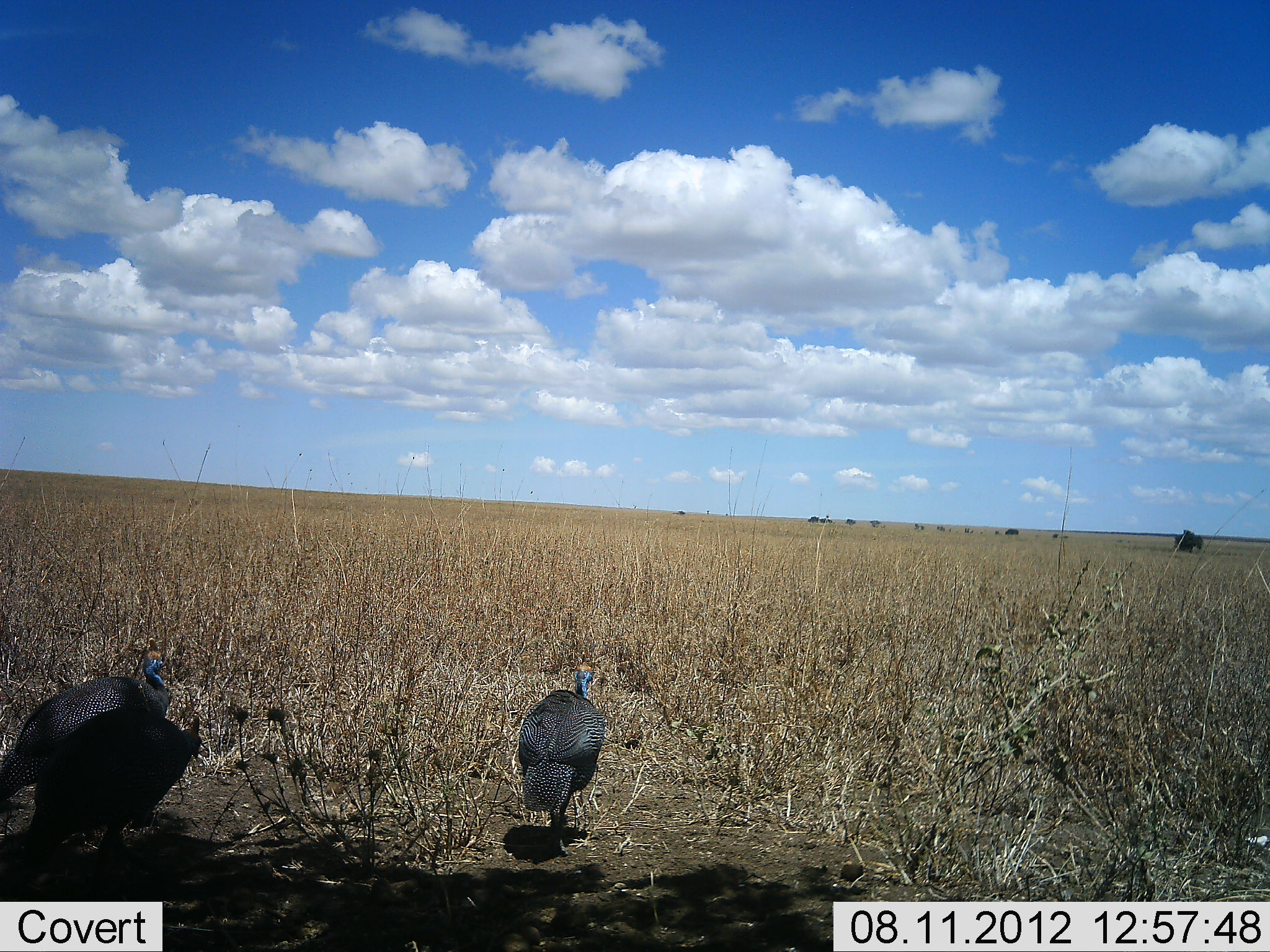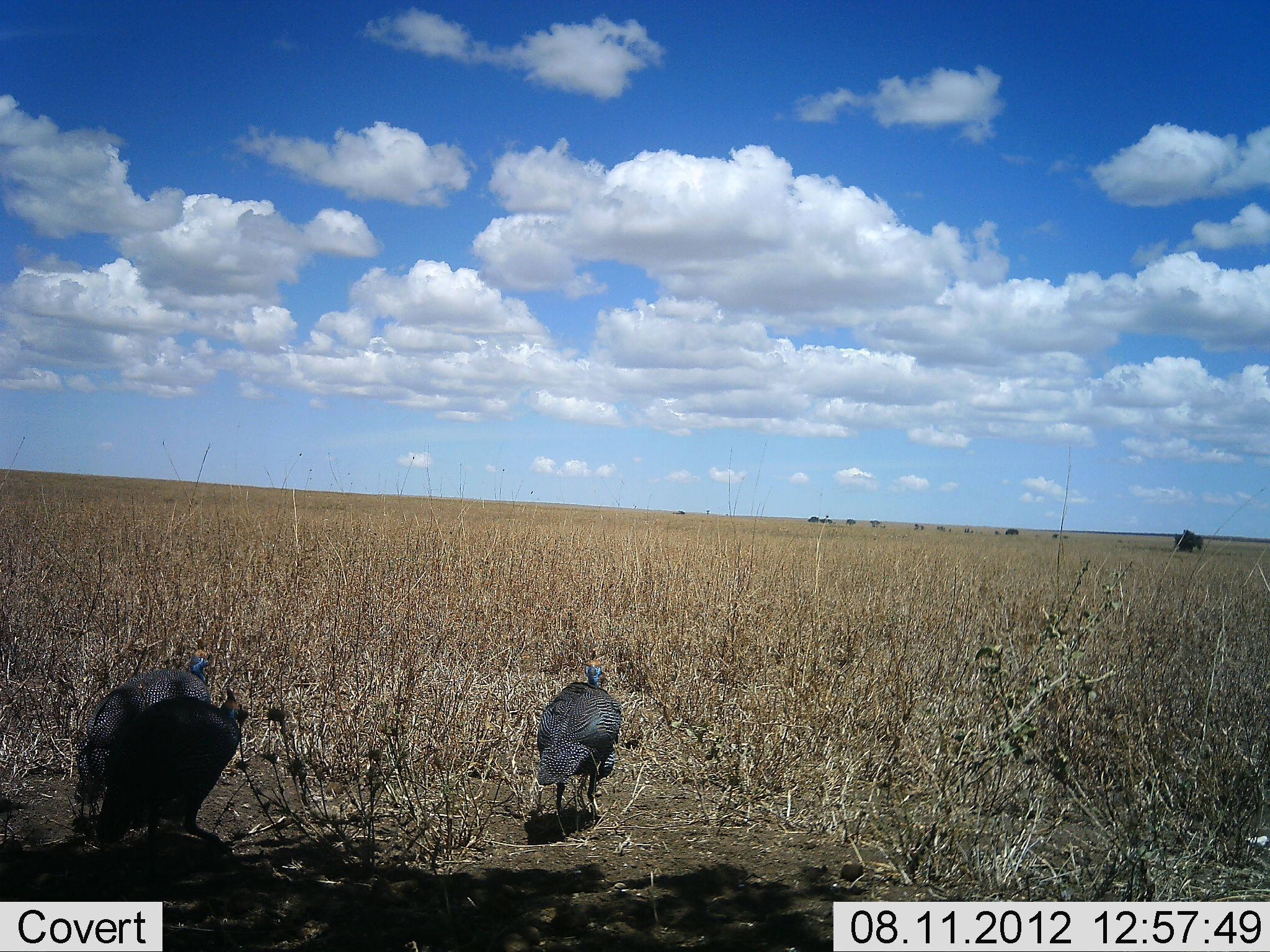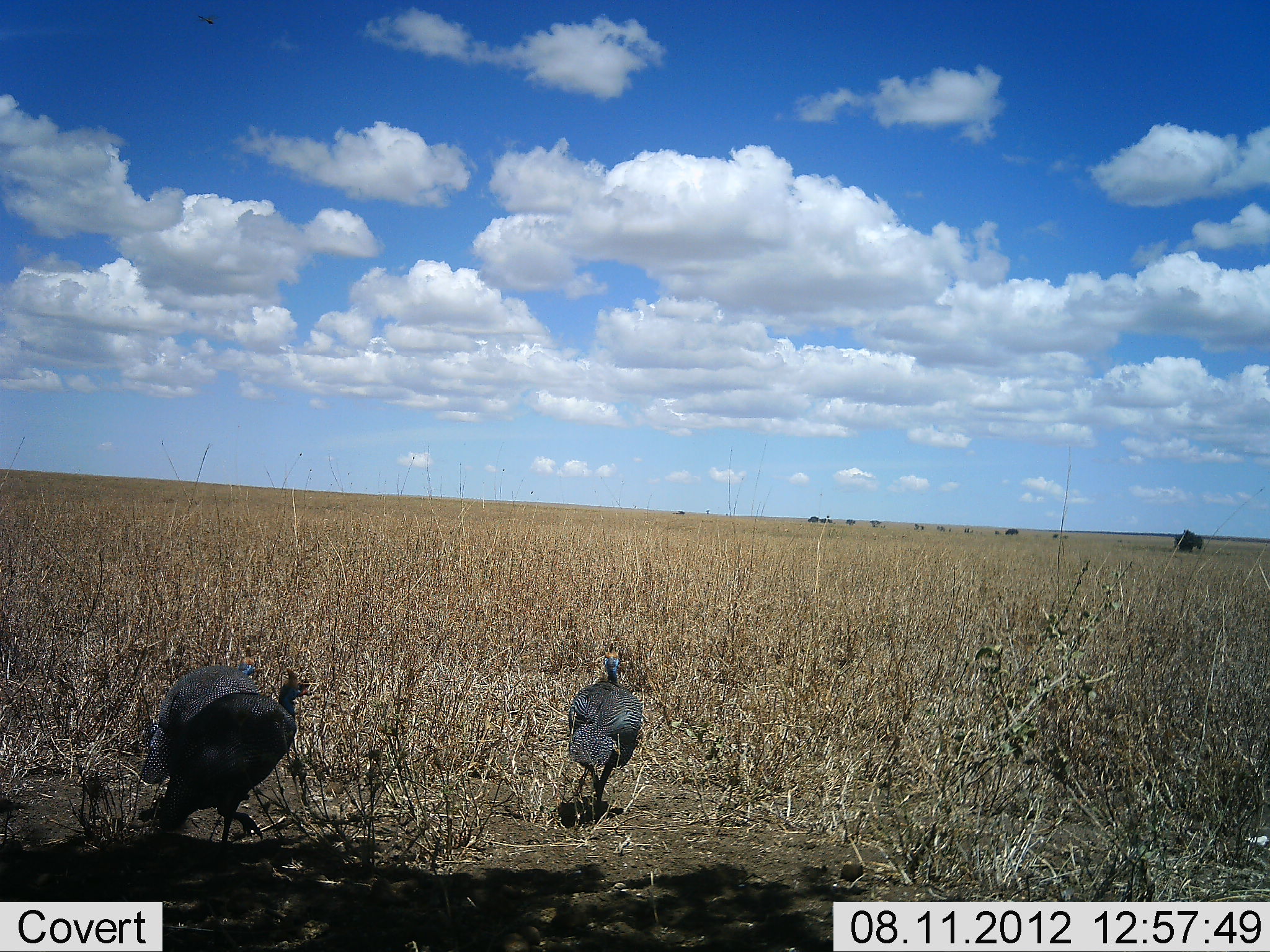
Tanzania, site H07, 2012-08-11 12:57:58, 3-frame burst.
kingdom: Animalia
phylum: Chordata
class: Aves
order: Galliformes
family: Numididae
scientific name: Numididae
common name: guinea fowl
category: guineafowl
Guineafowl (guinea fowl) (Numididae), count 3. Behavior (volunteer vote fractions): standing 0%, resting 0%, moving 100%, interacting 0%. Young present (vote fraction): 0%. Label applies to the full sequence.